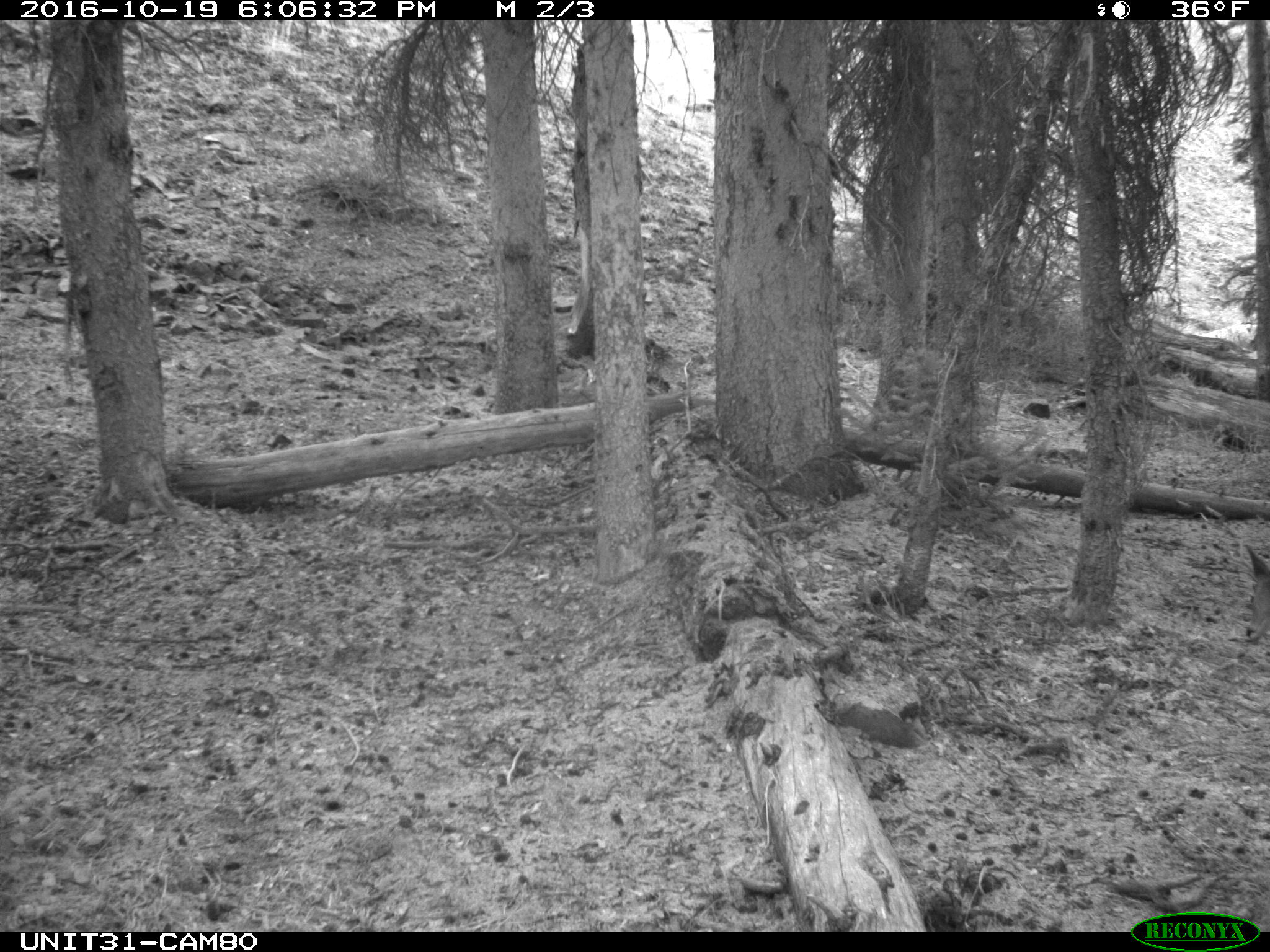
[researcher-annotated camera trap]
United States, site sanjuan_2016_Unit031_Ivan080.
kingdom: Animalia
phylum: Chordata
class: Mammalia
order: Artiodactyla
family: Cervidae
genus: Odocoileus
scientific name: Odocoileus hemionus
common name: mule deer